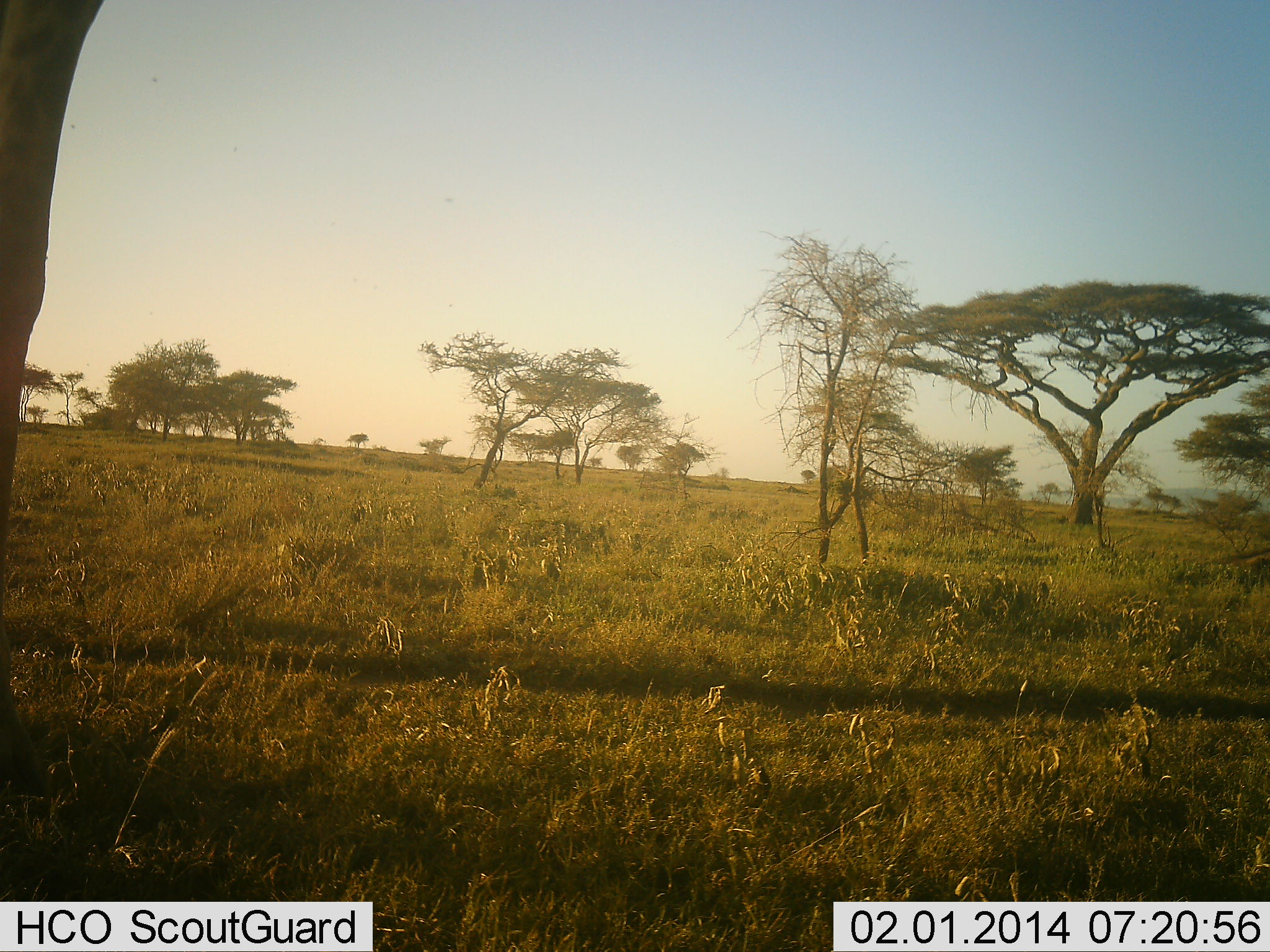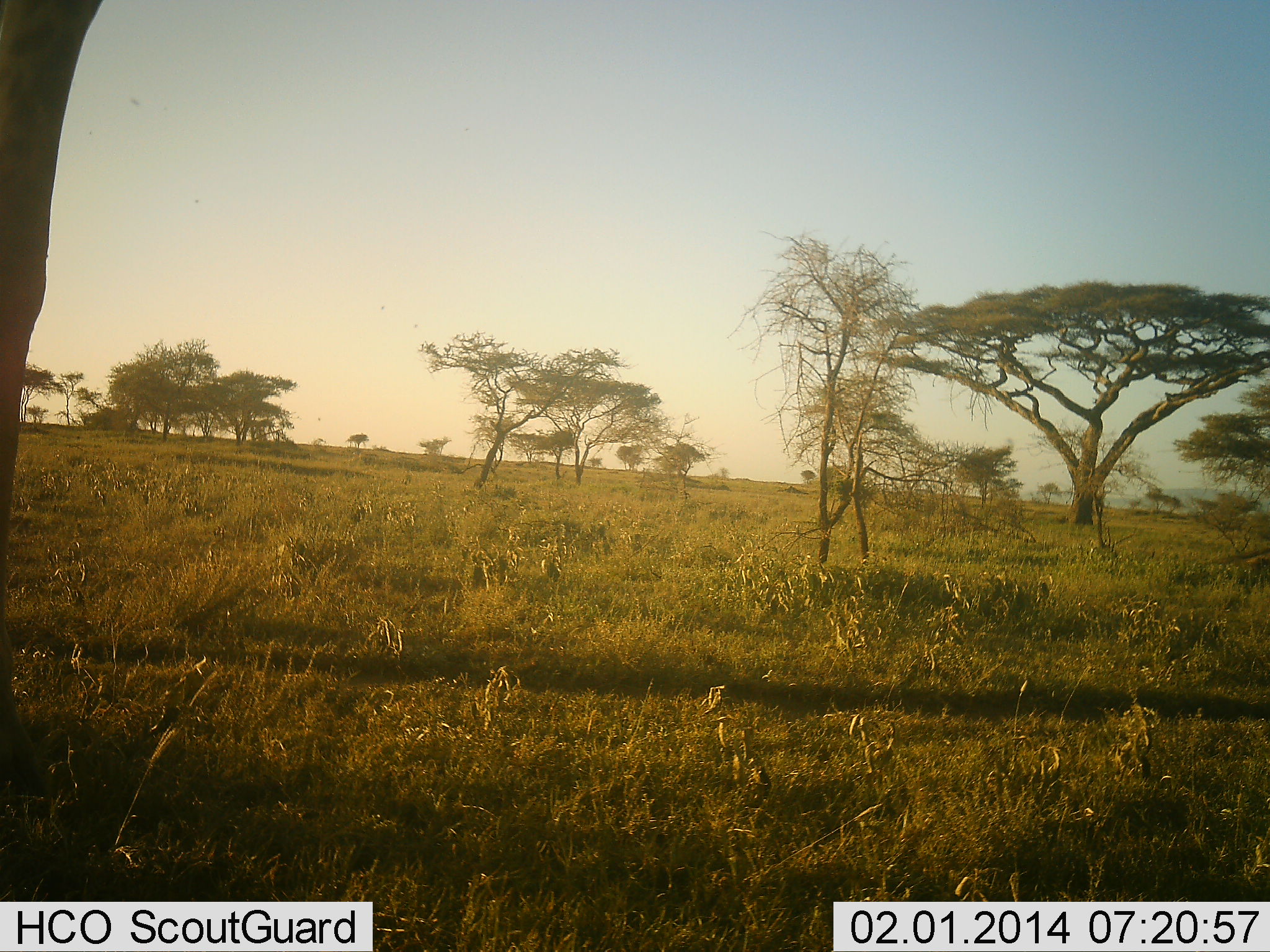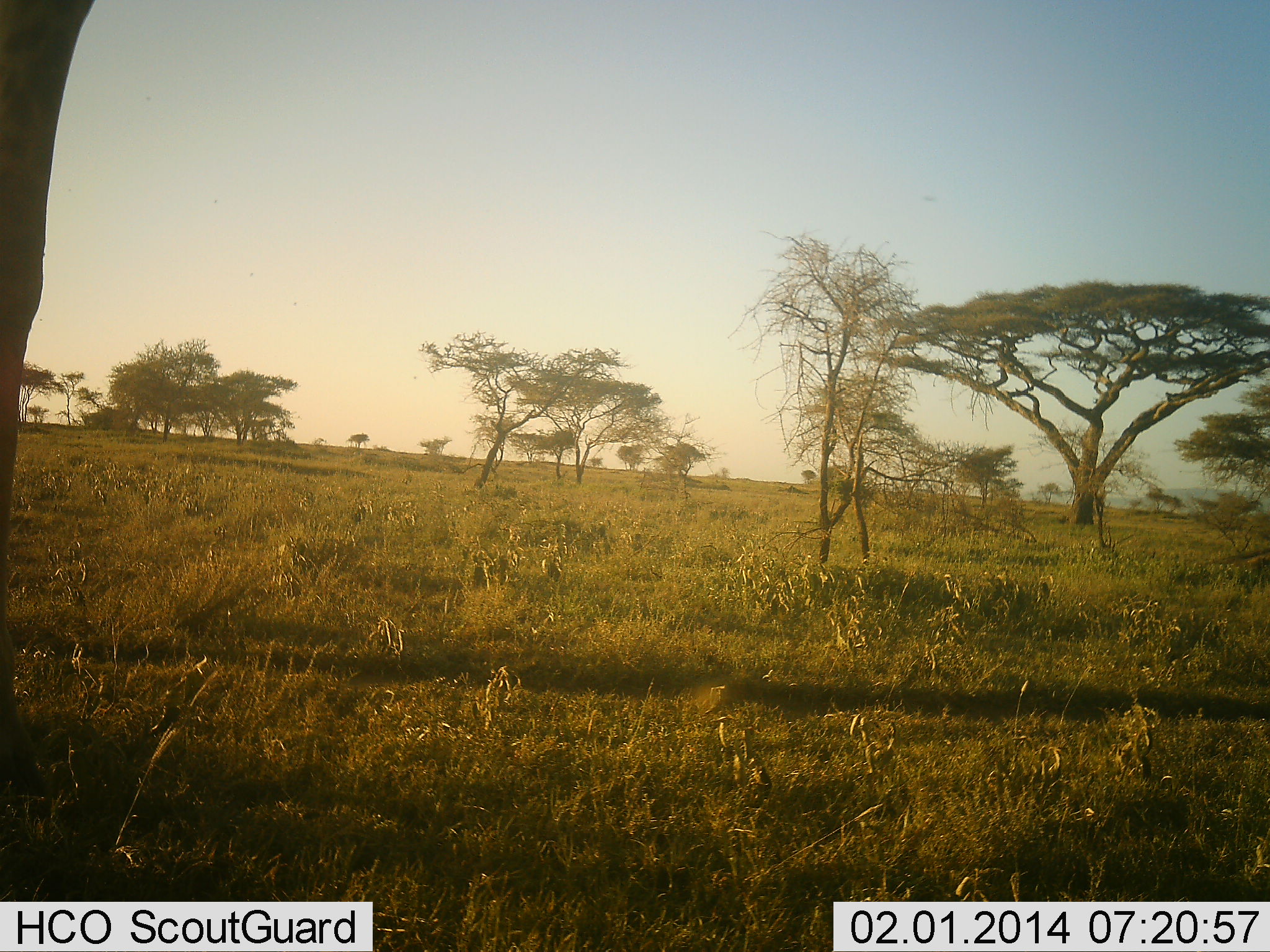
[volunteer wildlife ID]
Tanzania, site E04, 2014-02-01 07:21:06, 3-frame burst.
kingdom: Animalia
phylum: Chordata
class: Mammalia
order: Artiodactyla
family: Giraffidae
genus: Giraffa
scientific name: Giraffa camelopardalis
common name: giraffe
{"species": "giraffe (Giraffa camelopardalis)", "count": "1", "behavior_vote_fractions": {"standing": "100%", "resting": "0%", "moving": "0%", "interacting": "0%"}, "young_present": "0%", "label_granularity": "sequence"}